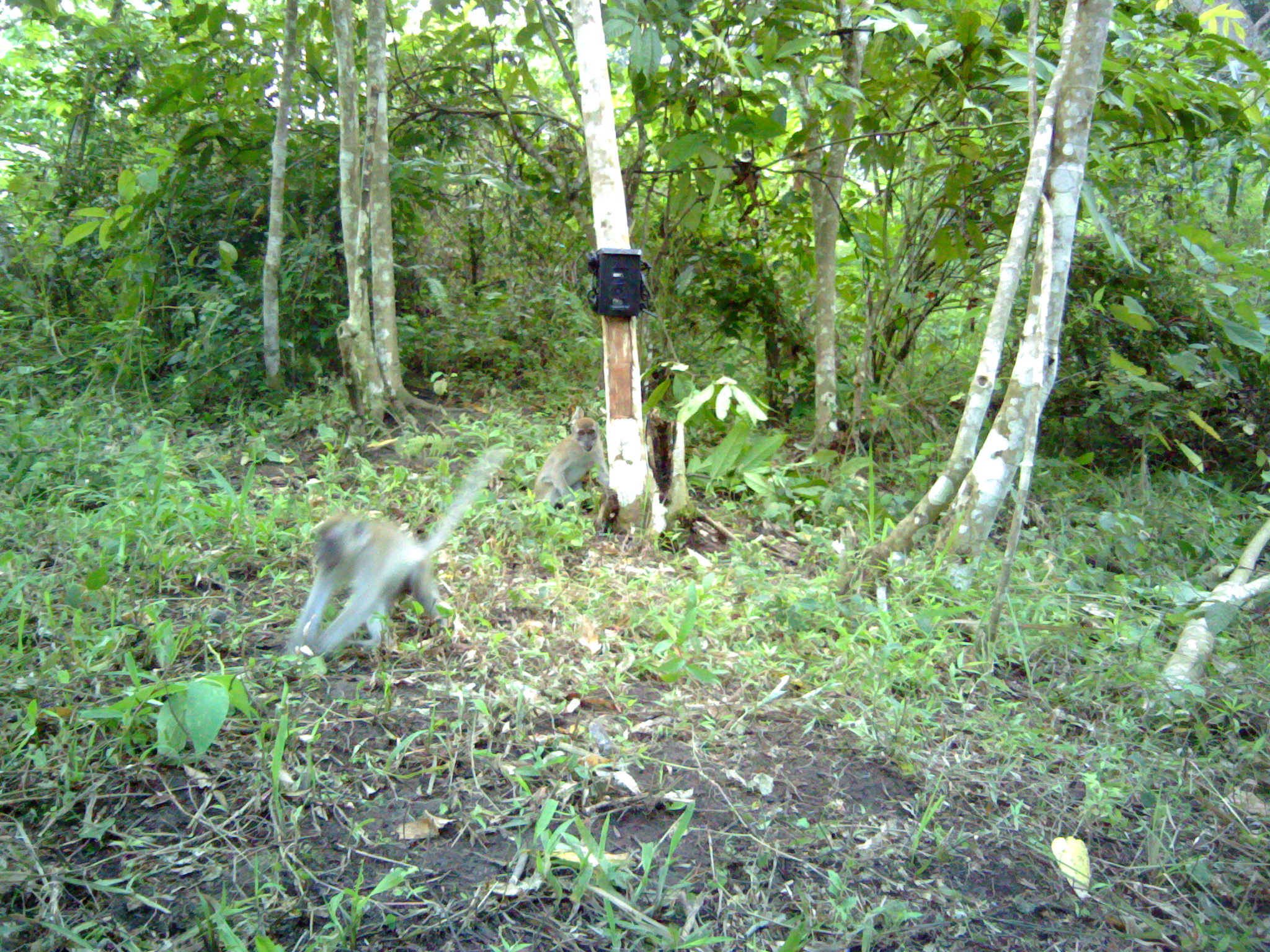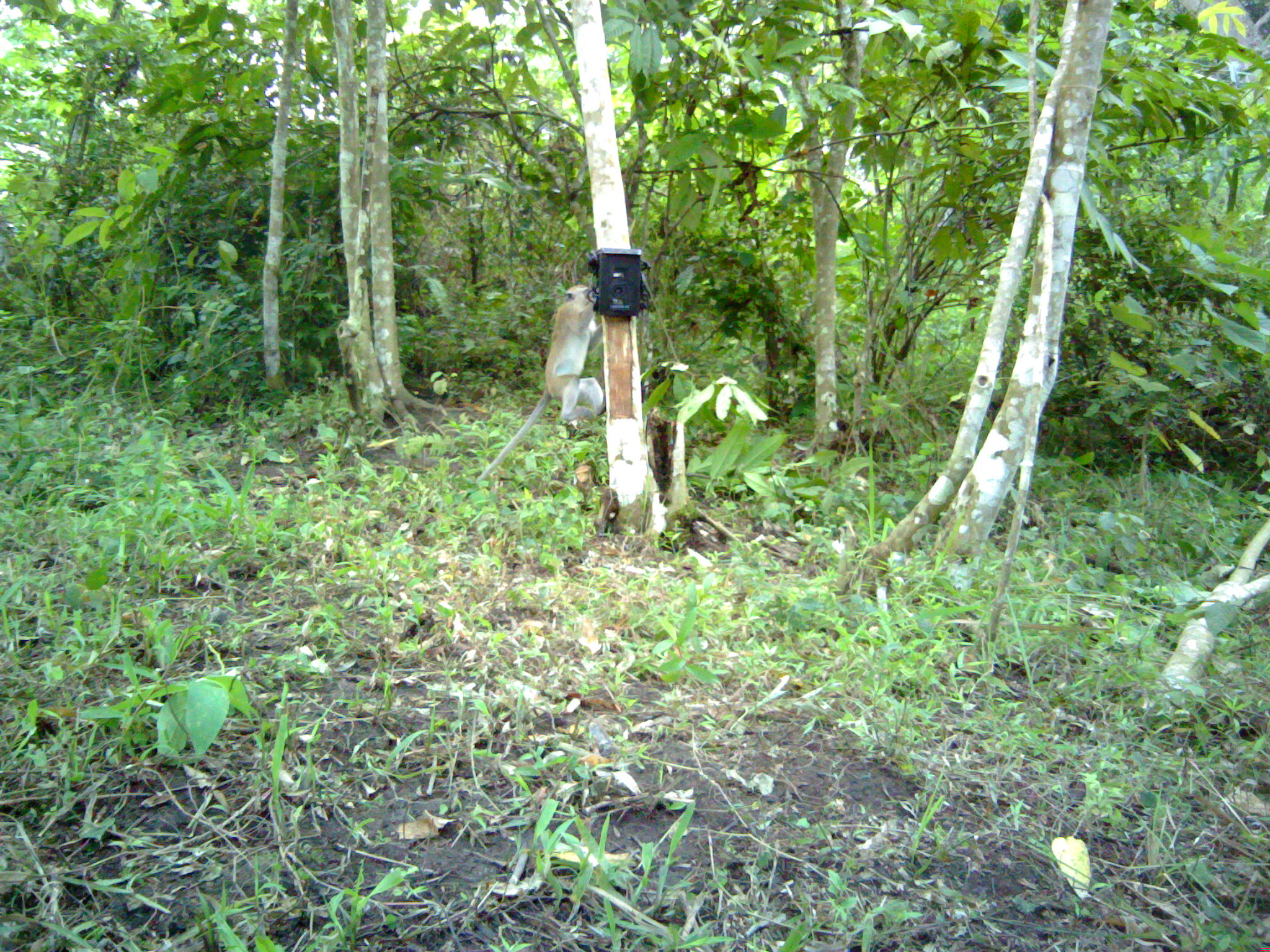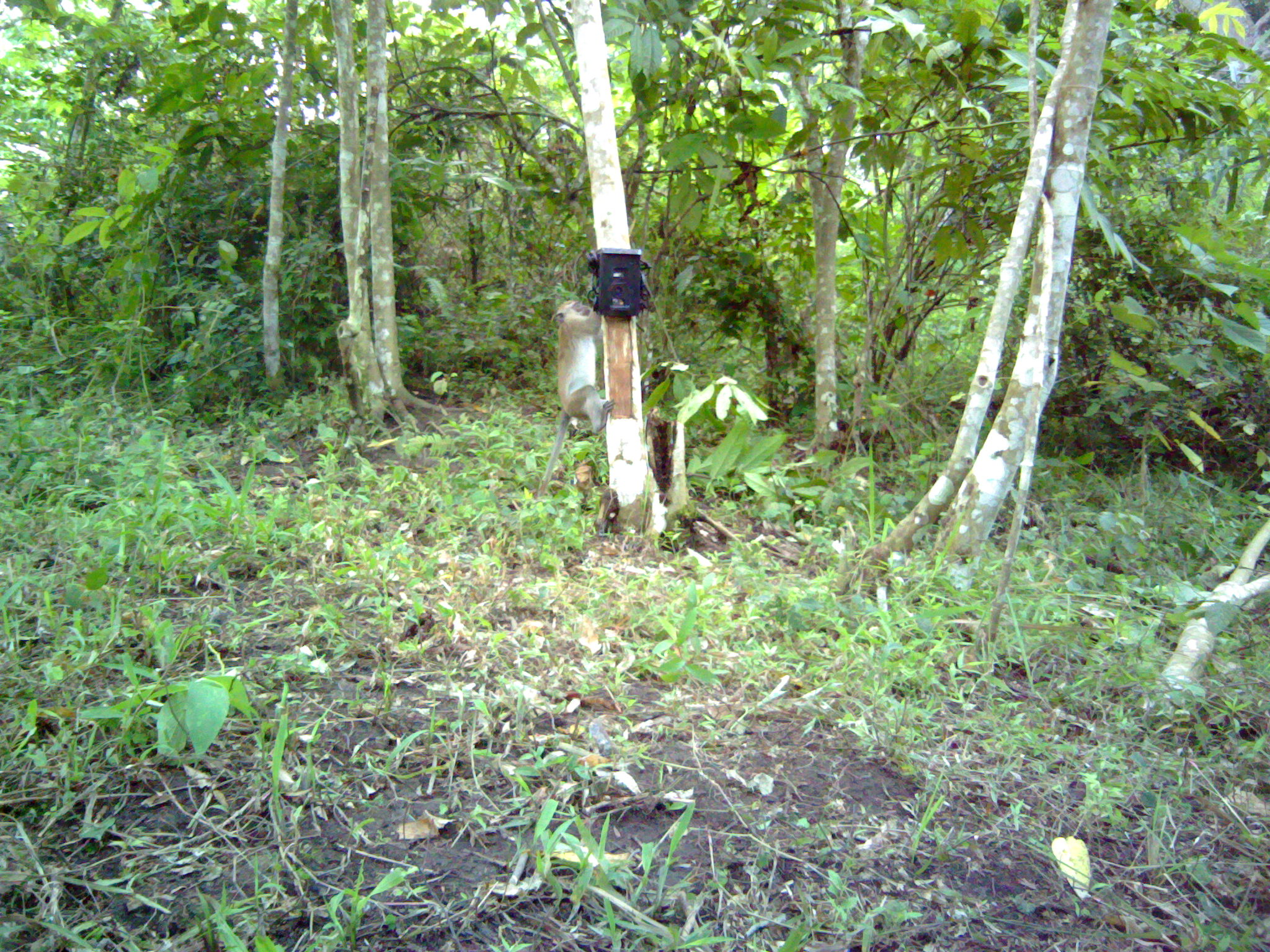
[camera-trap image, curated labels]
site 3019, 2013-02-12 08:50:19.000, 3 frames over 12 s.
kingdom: Animalia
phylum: Chordata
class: Mammalia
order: Primates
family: Cercopithecidae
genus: Macaca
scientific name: Macaca fascicularis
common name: crab-eating macaque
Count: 2.